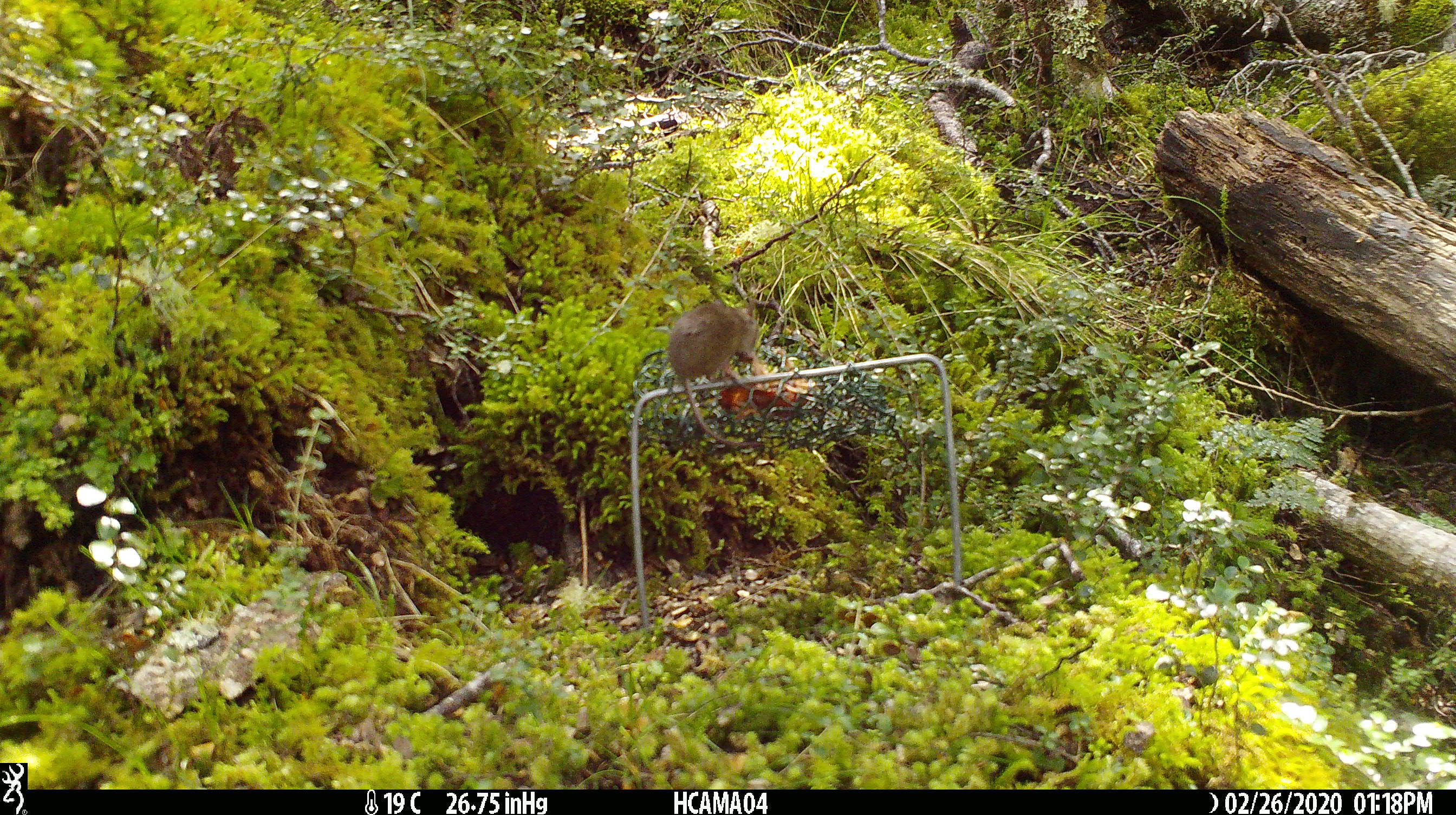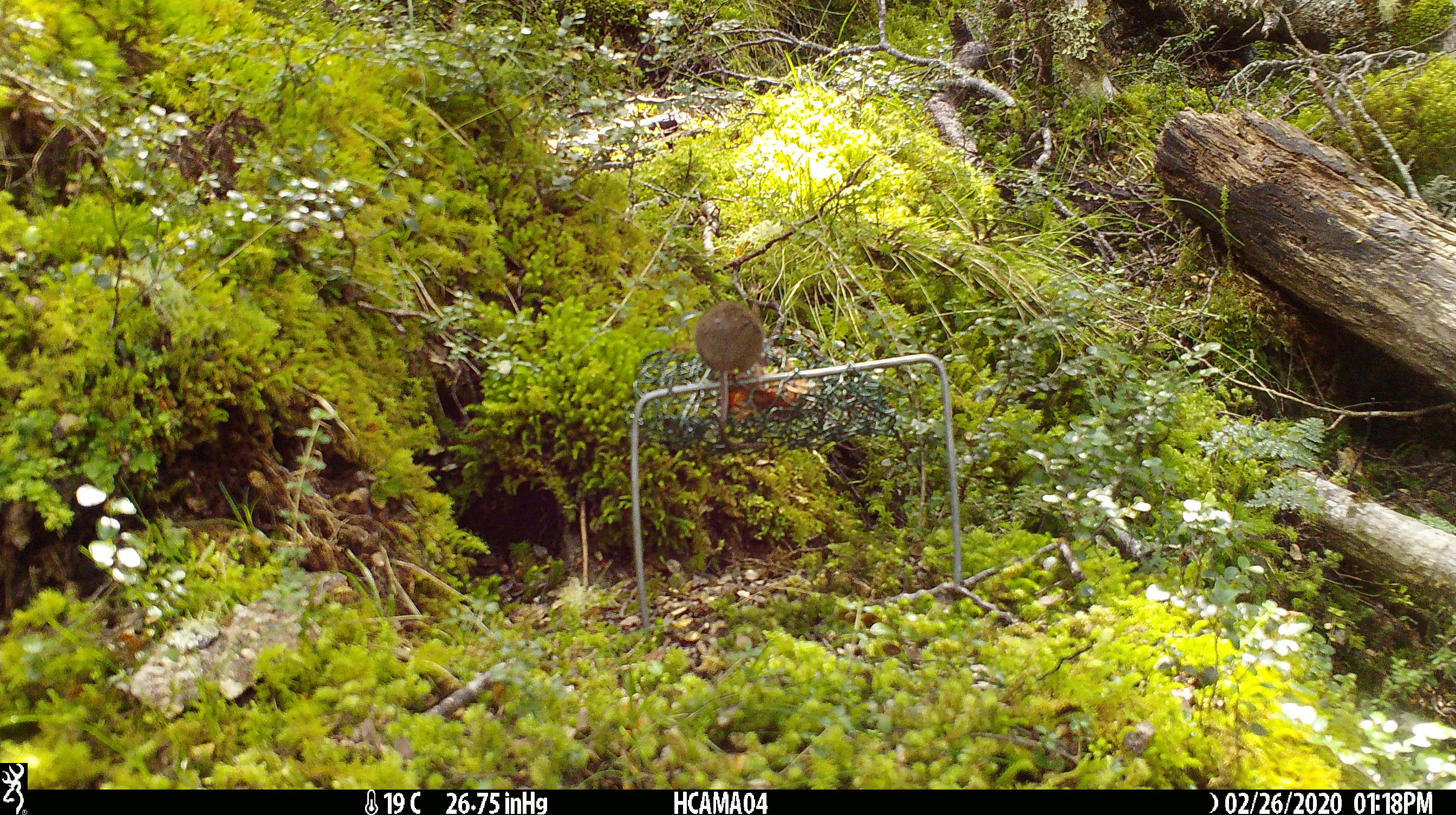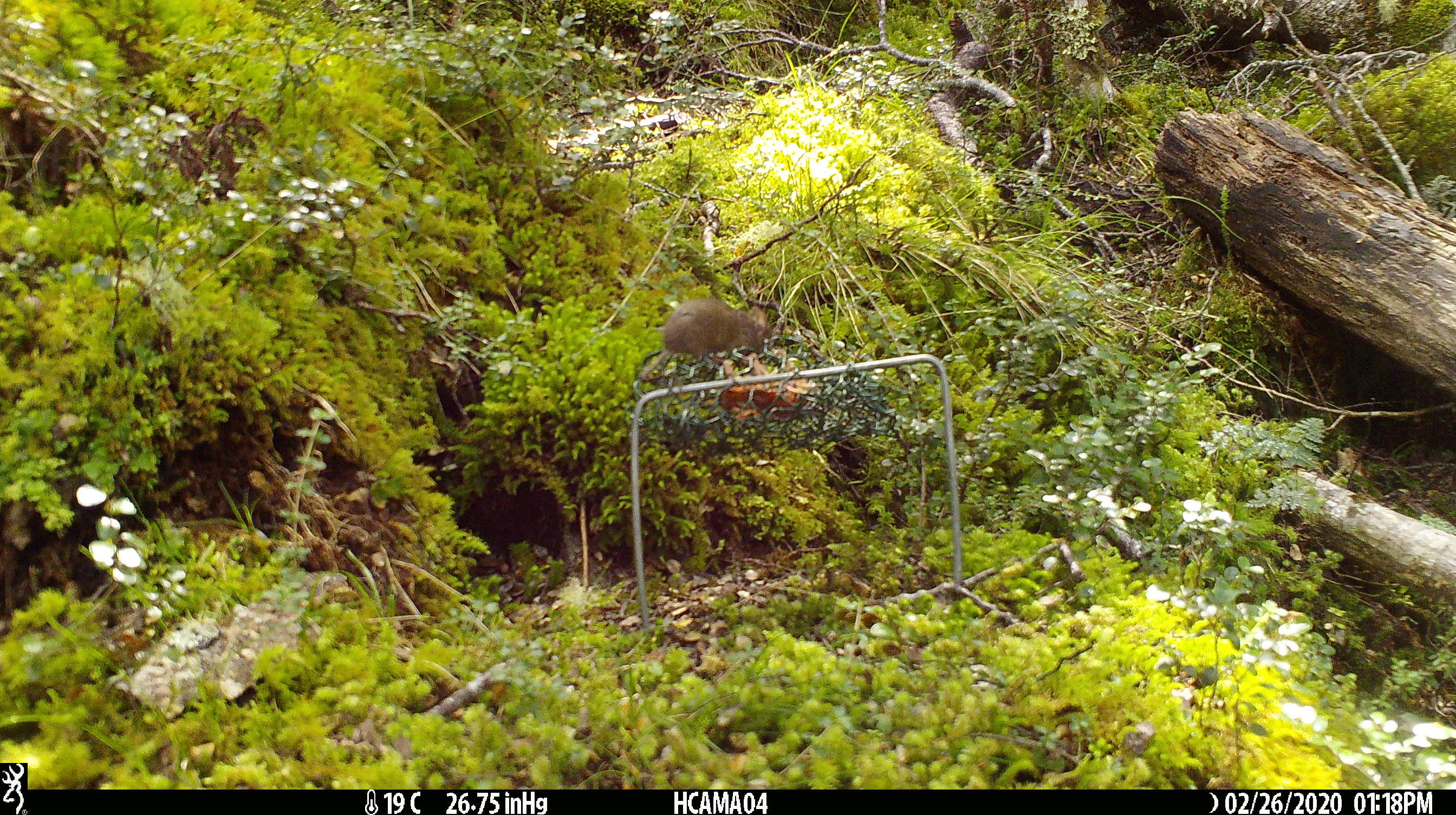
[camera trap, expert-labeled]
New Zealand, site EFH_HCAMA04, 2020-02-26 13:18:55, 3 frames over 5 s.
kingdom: Animalia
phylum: Chordata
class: Mammalia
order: Rodentia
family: Muridae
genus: Mus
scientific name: Mus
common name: mouse